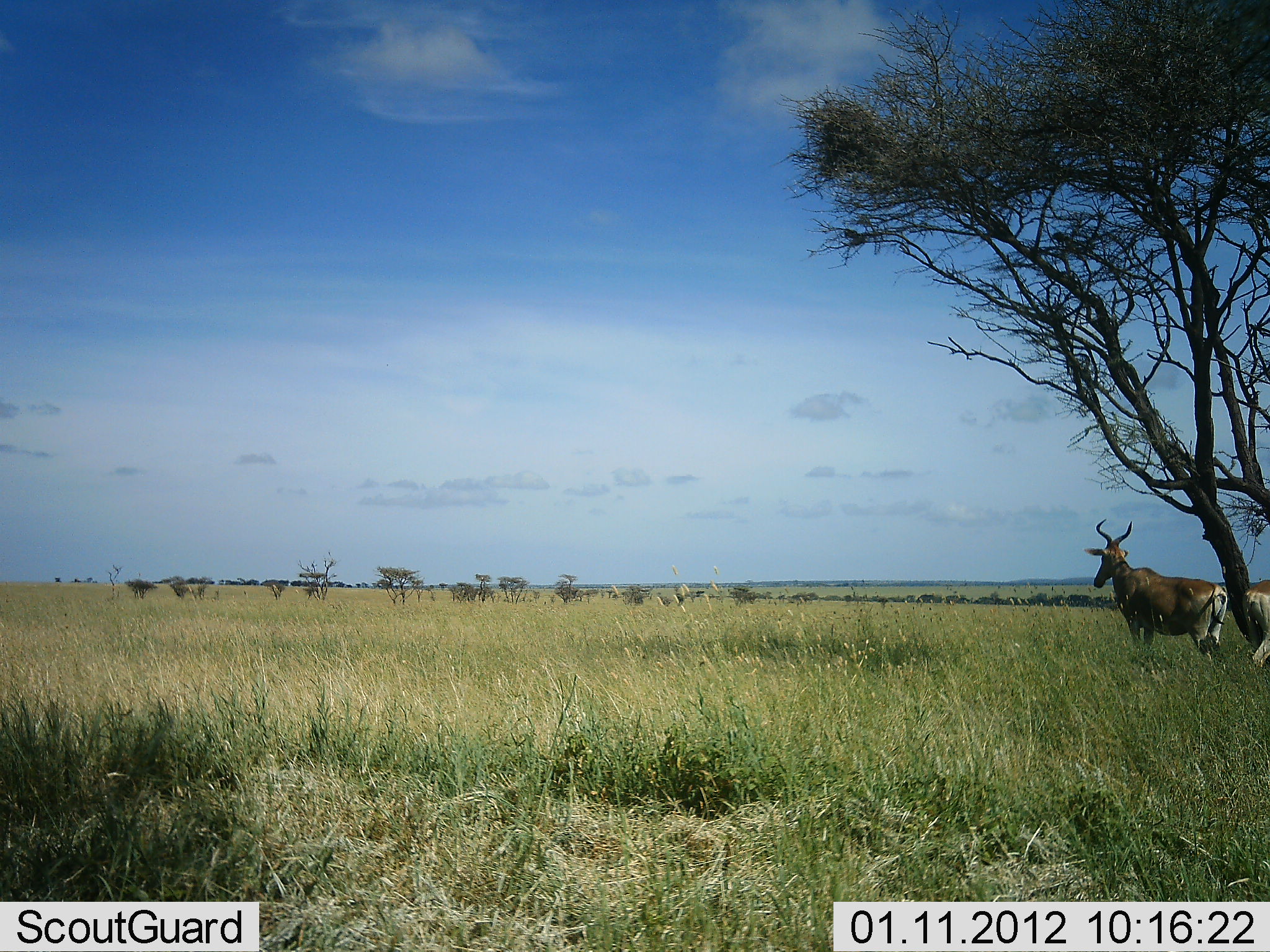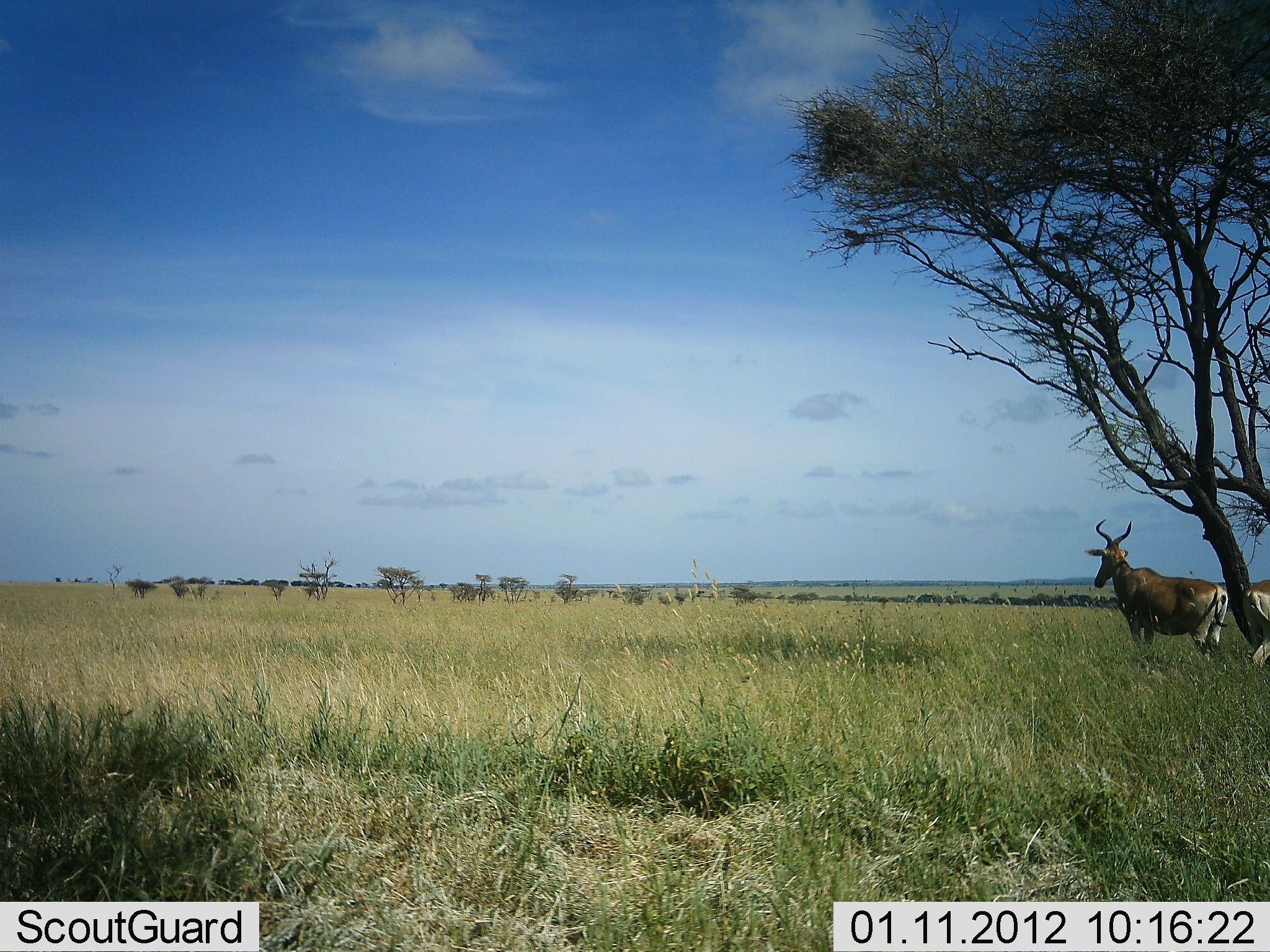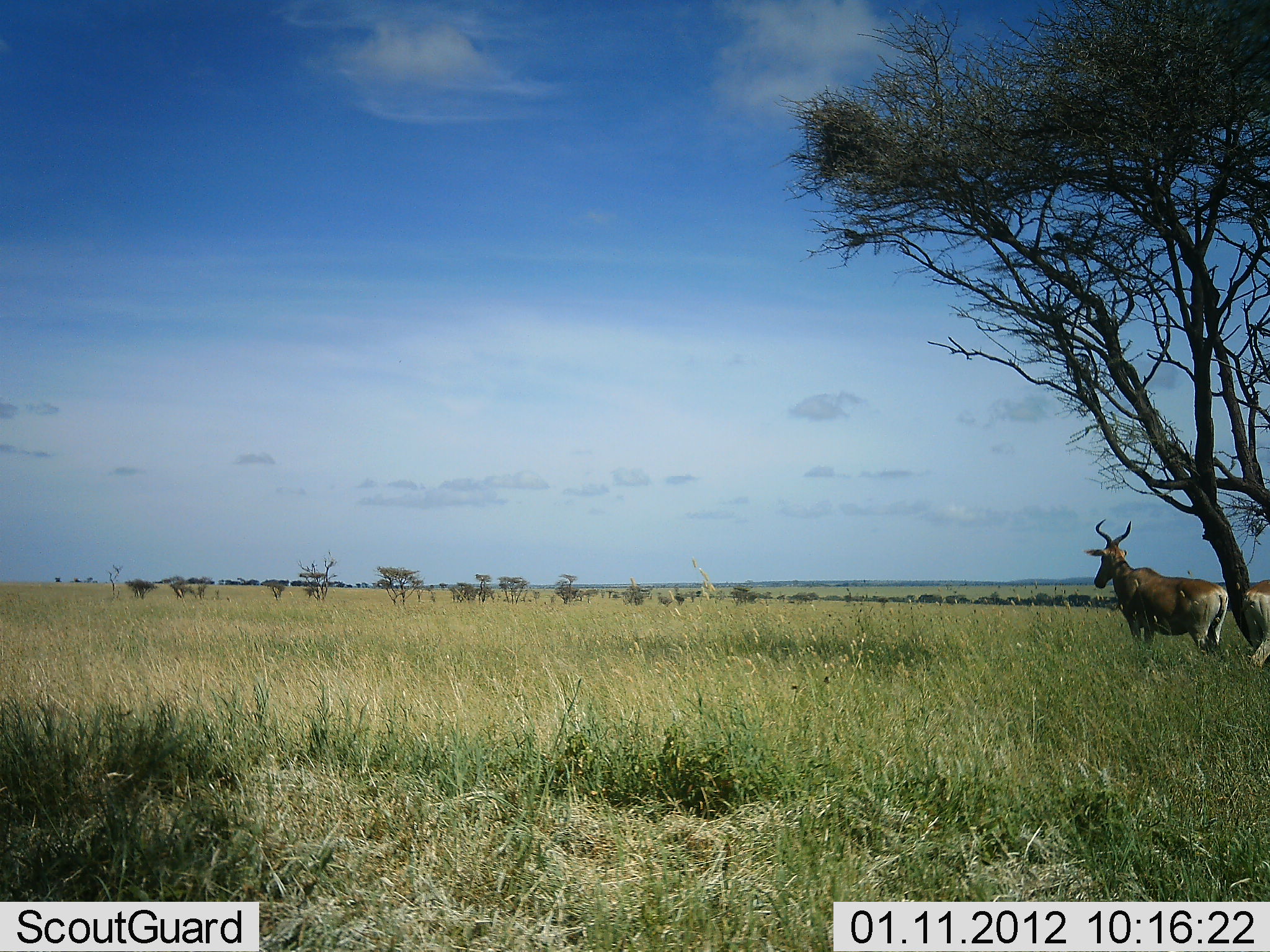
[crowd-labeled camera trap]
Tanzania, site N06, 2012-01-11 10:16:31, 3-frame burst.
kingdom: Animalia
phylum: Chordata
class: Mammalia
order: Artiodactyla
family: Bovidae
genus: Alcelaphus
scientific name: Alcelaphus buselaphus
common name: hartebeest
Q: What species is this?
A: Hartebeest (Alcelaphus buselaphus).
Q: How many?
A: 2.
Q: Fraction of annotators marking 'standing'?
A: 100%.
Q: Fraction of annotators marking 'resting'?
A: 0%.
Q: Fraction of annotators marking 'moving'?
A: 0%.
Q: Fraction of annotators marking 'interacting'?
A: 0%.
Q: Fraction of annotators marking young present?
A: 0%.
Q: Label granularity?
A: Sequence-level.